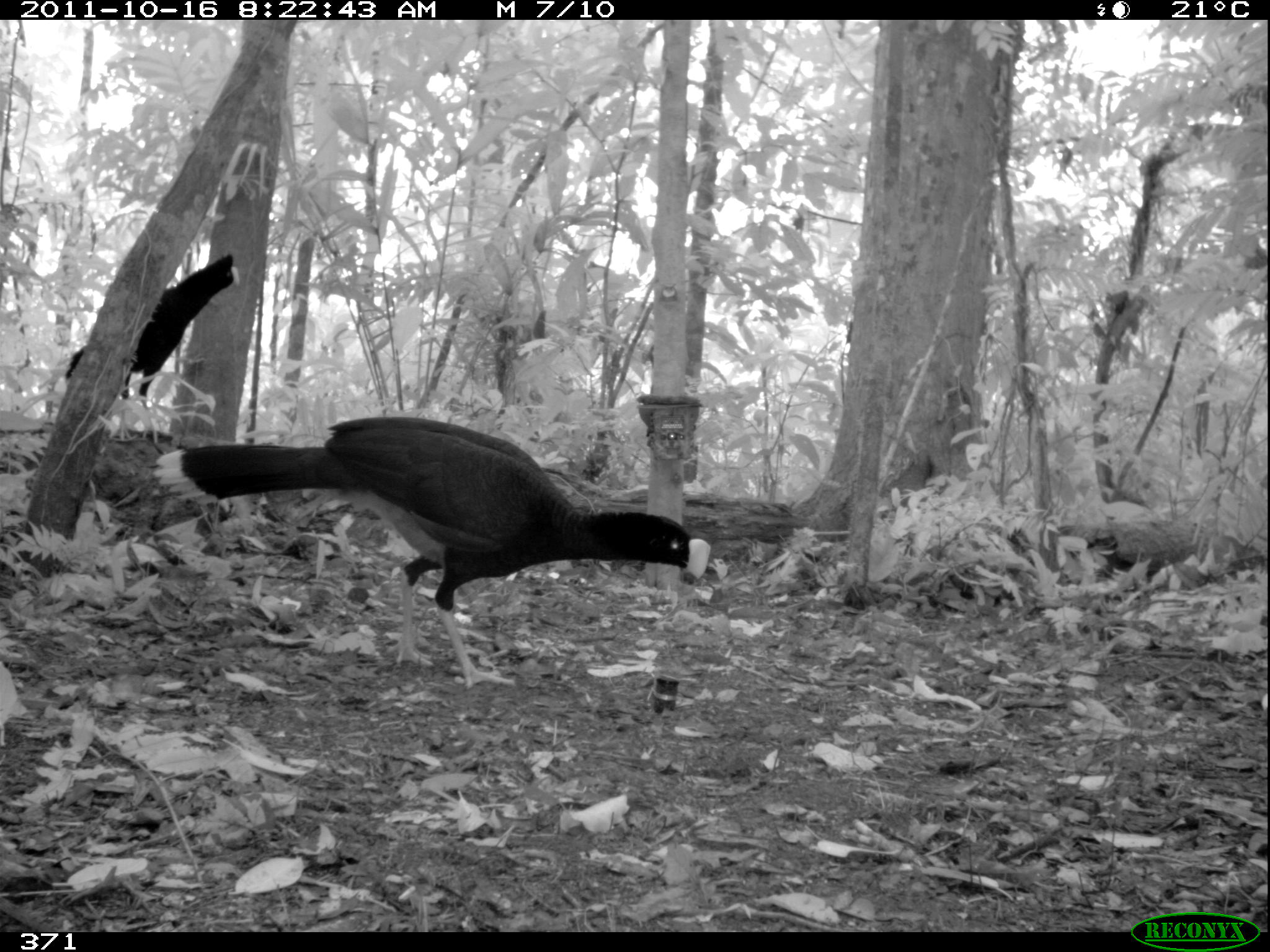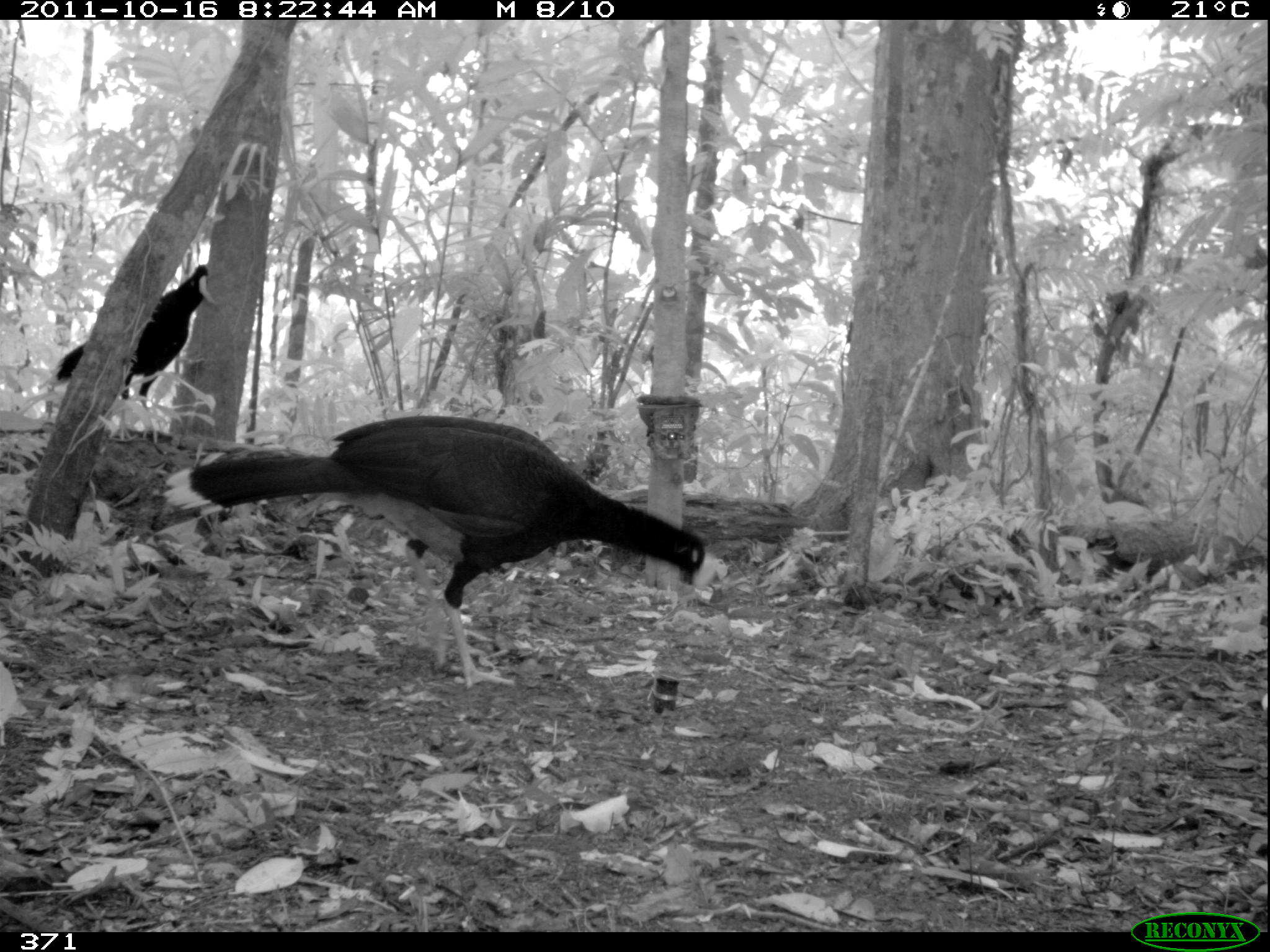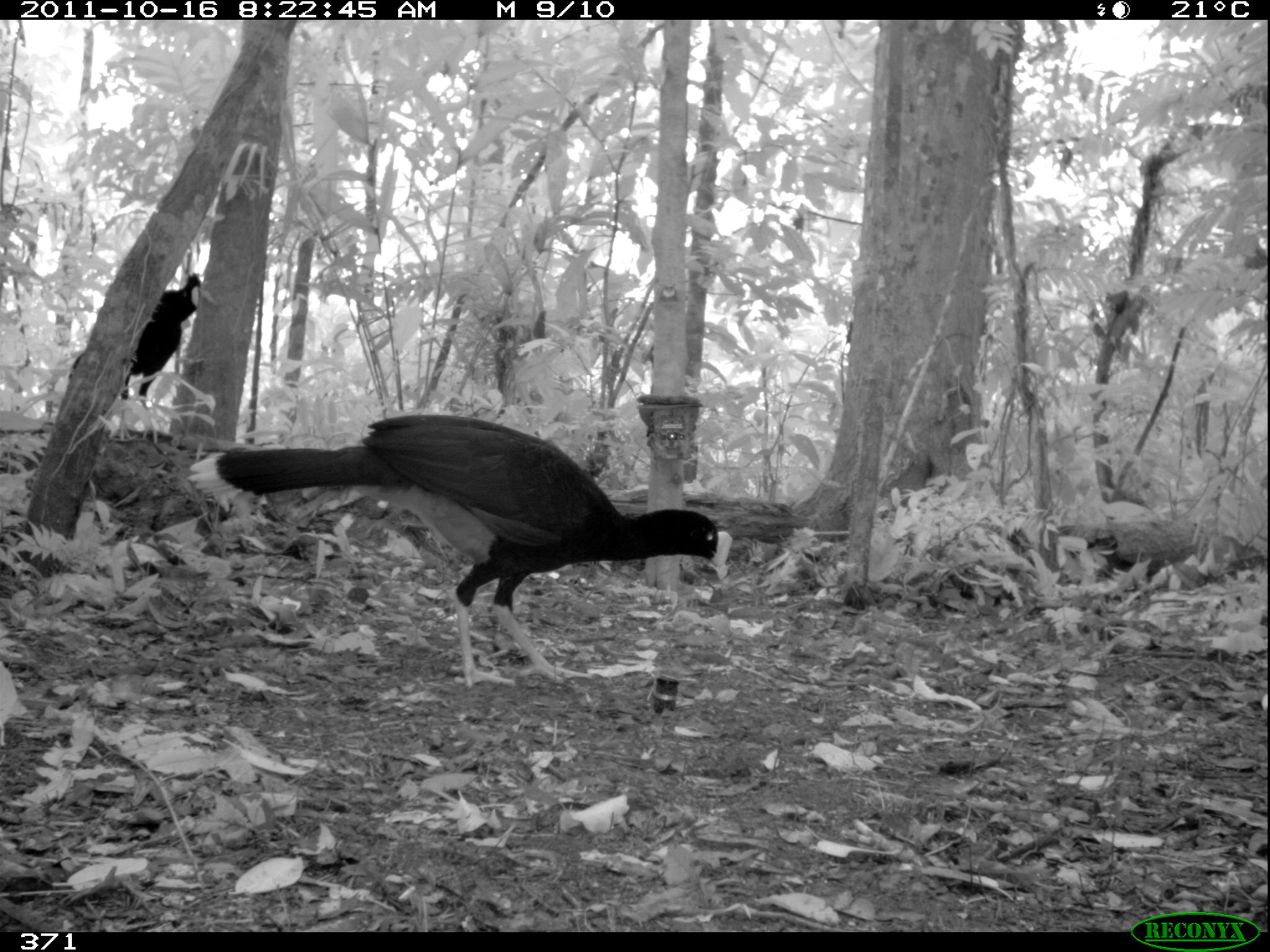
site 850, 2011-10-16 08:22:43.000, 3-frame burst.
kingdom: Animalia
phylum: Chordata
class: Aves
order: Galliformes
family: Cracidae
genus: Mitu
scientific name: Mitu tuberosum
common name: razor-billed curassow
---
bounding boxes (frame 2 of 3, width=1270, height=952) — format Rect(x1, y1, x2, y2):
mitu tuberosum: Rect(184, 415, 726, 689); Rect(51, 265, 217, 441)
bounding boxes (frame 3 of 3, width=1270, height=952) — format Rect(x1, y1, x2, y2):
mitu tuberosum: Rect(180, 406, 732, 691); Rect(68, 269, 200, 442)